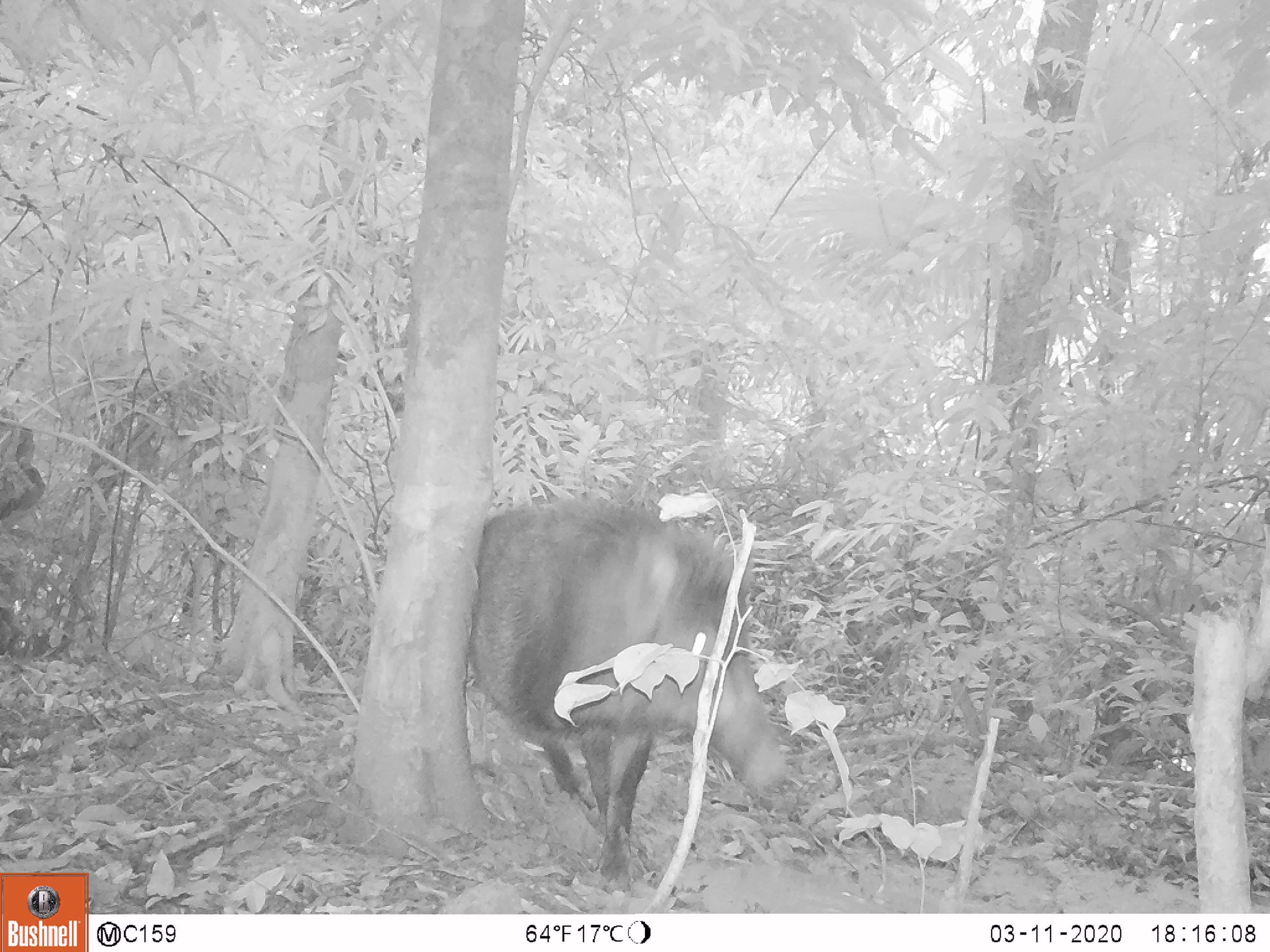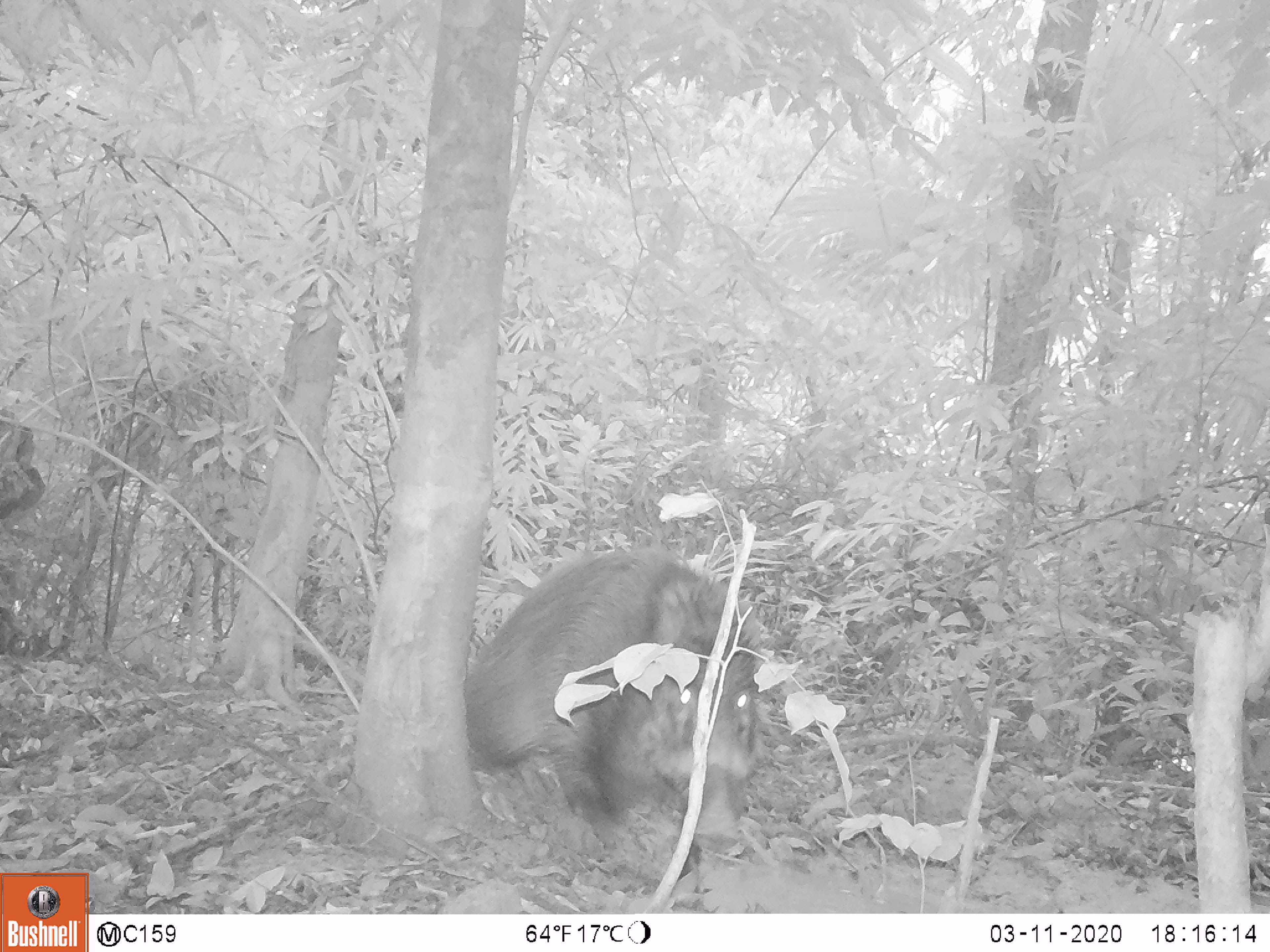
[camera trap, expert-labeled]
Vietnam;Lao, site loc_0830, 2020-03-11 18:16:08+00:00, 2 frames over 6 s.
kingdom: Animalia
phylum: Chordata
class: Mammalia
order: Artiodactyla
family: Suidae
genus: Sus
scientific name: Sus scrofa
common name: eurasian wild pig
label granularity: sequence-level